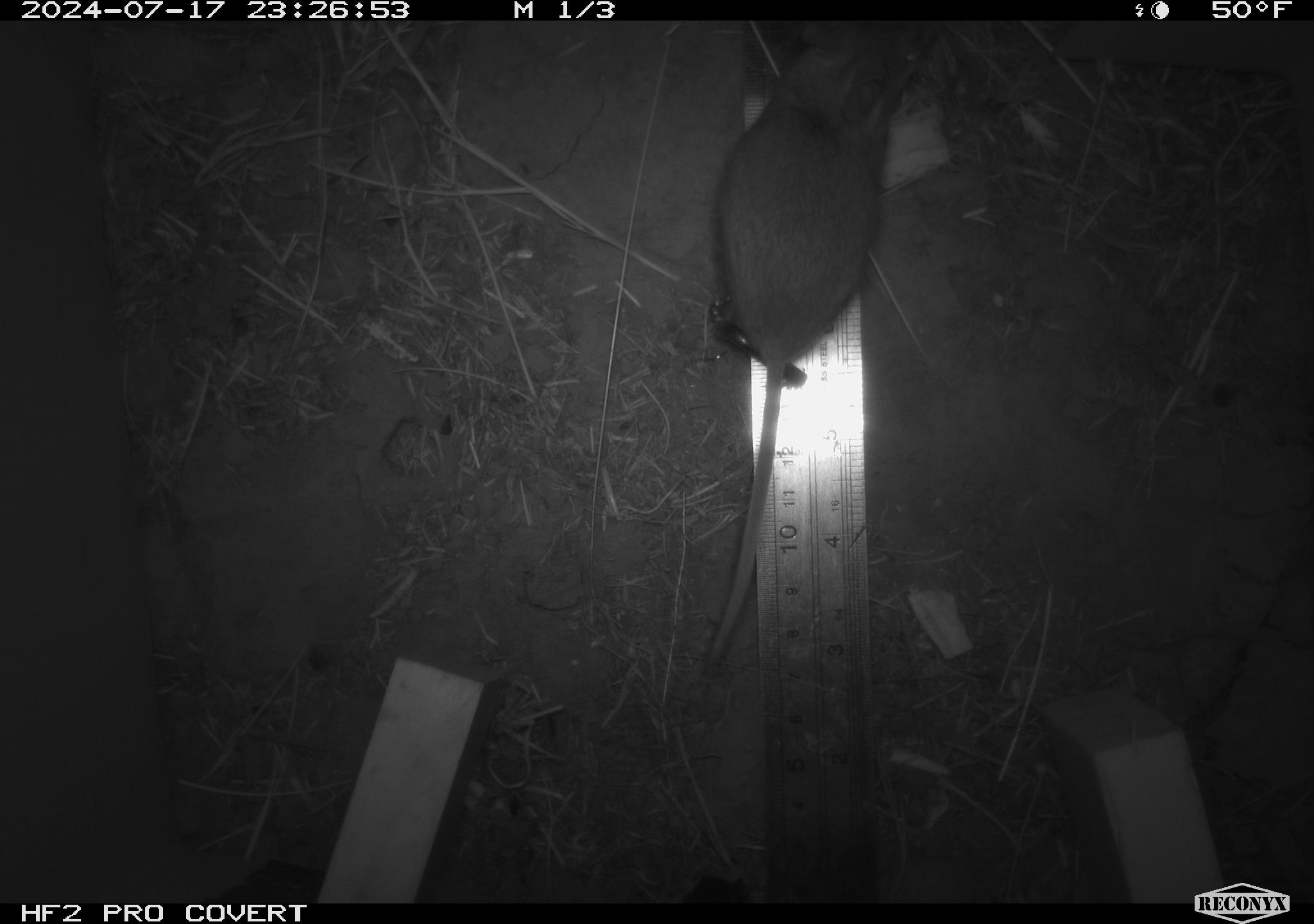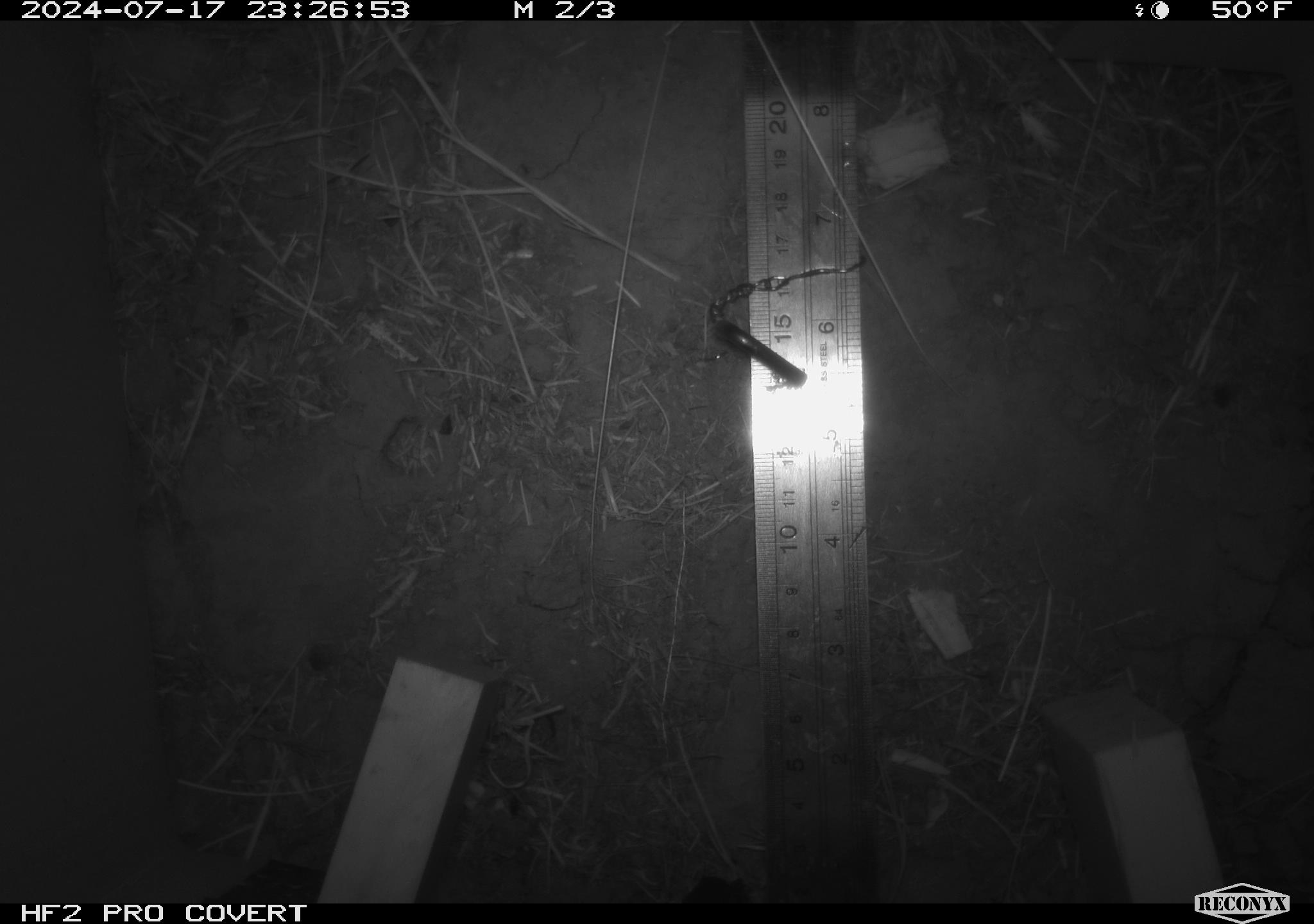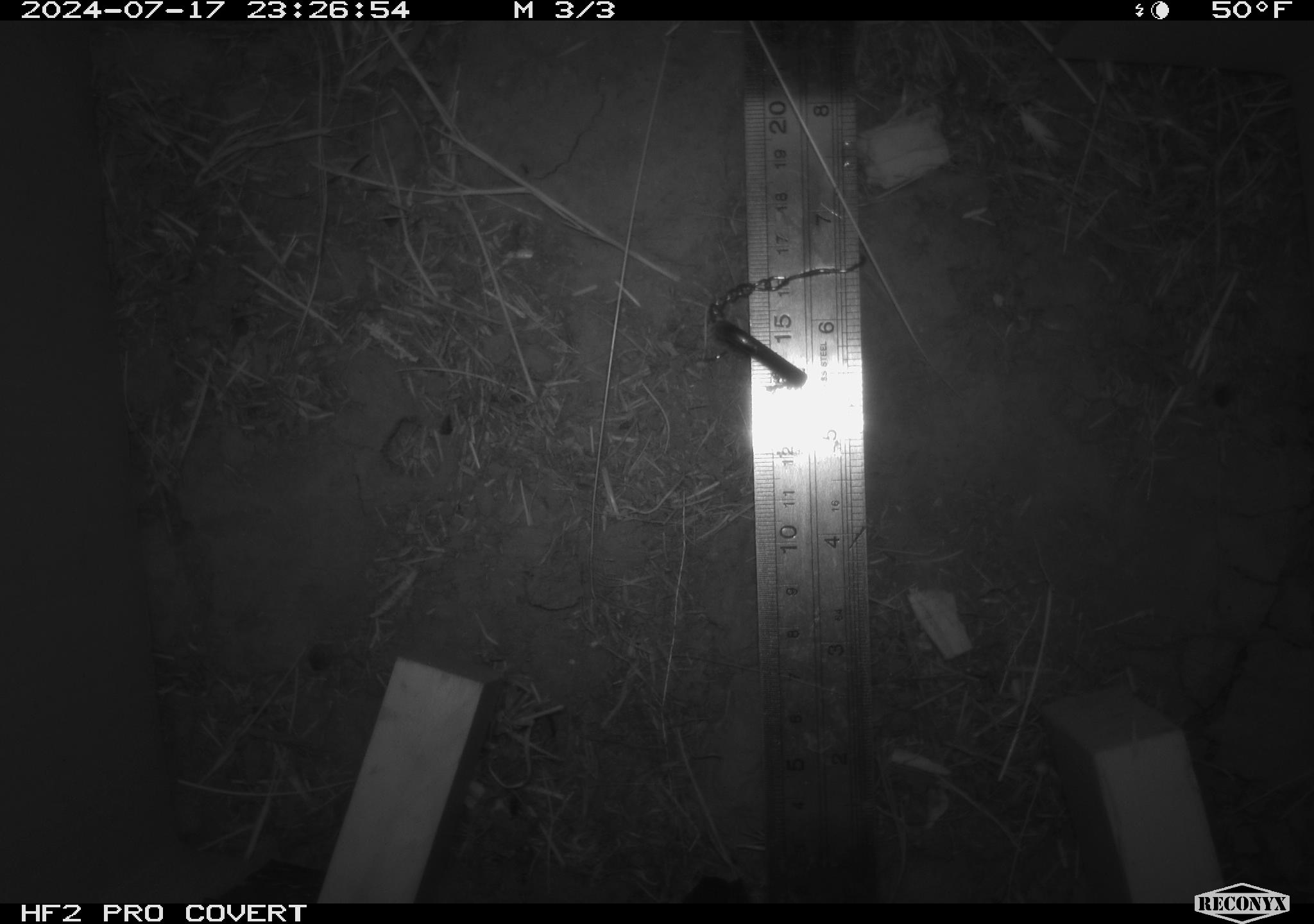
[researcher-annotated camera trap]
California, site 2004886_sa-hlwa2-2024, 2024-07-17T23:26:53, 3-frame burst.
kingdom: Animalia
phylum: Chordata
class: Mammalia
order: Rodentia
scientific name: Rodentia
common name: mouse species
Mouse species (Rodentia).